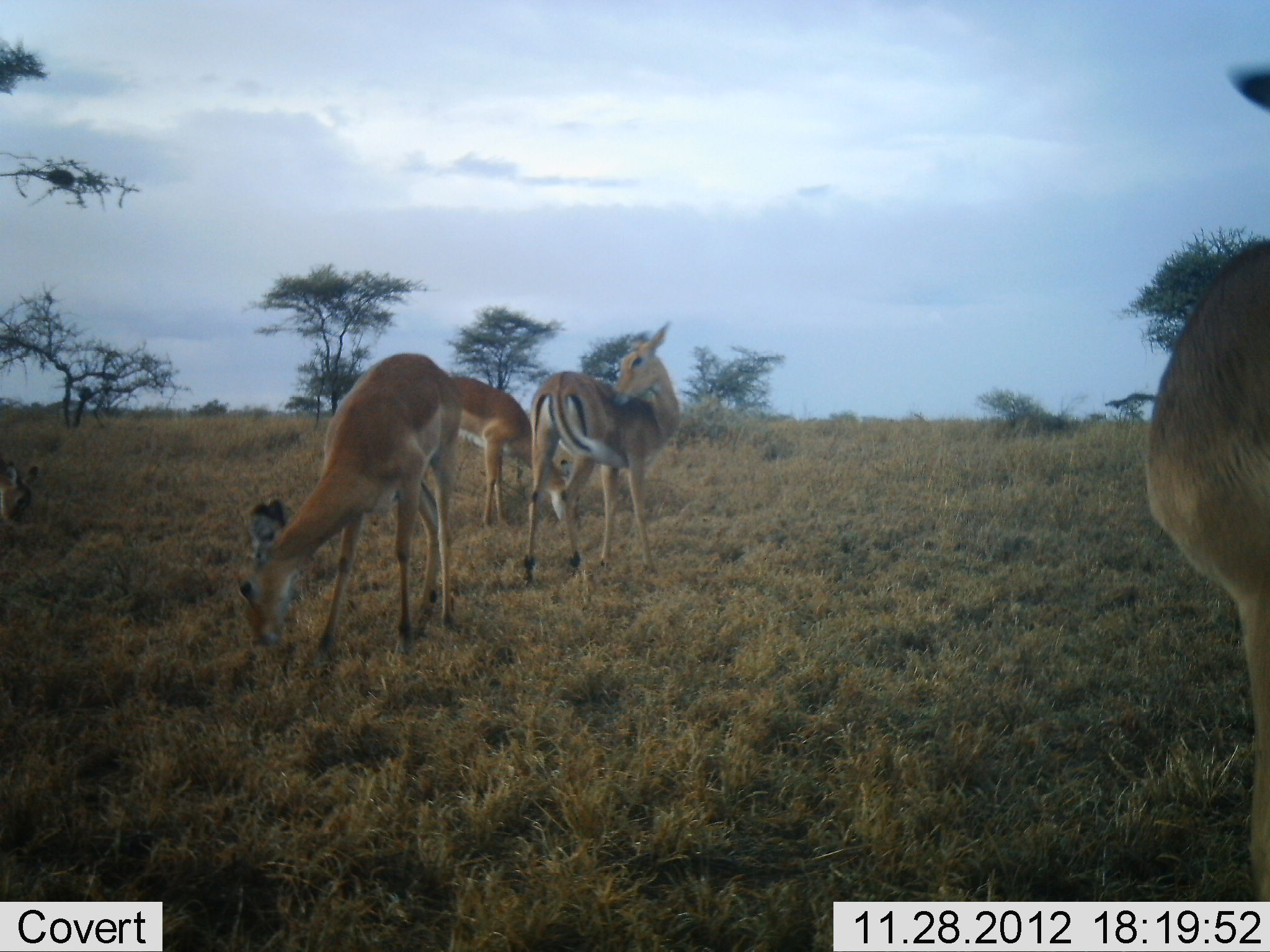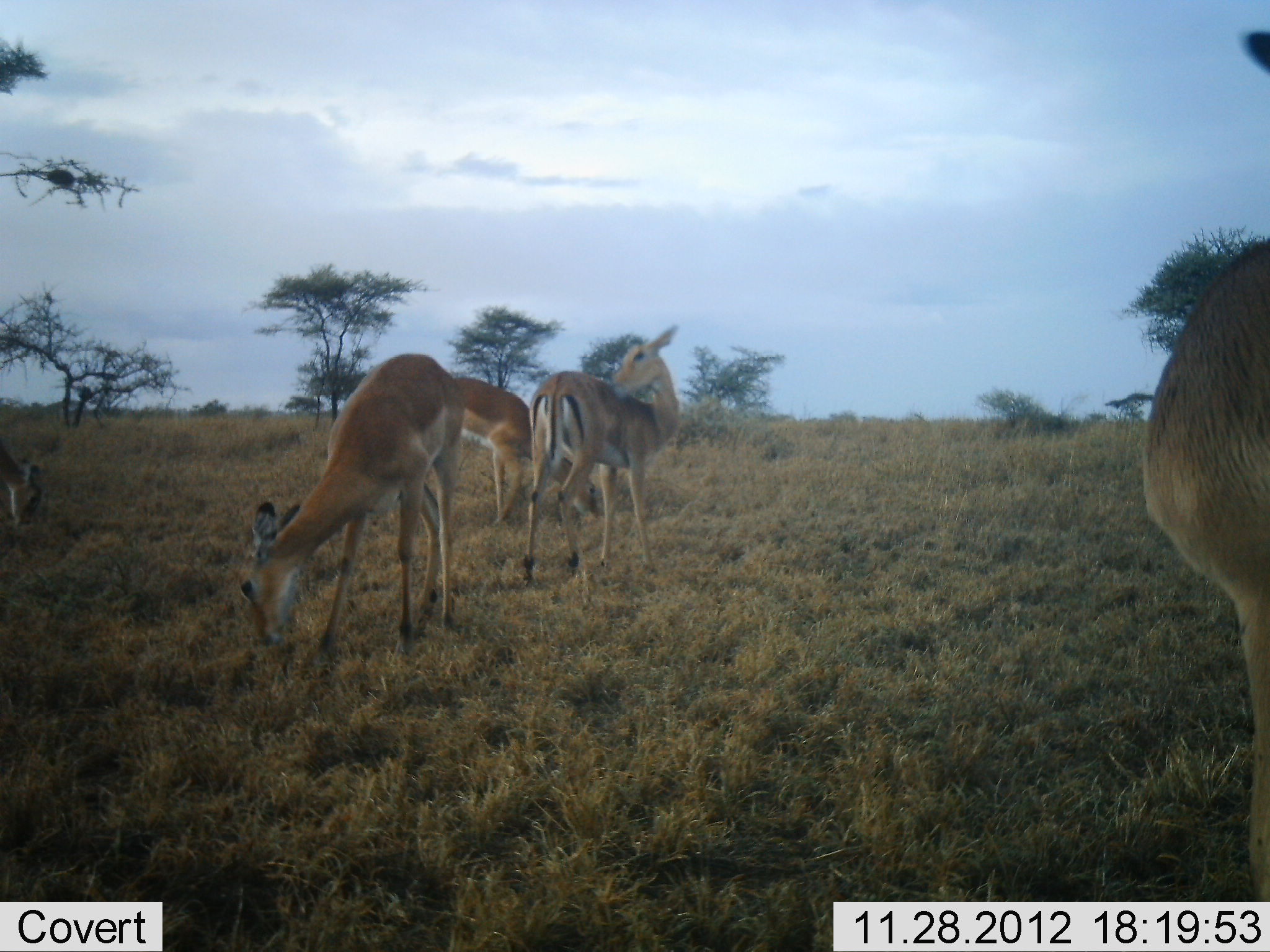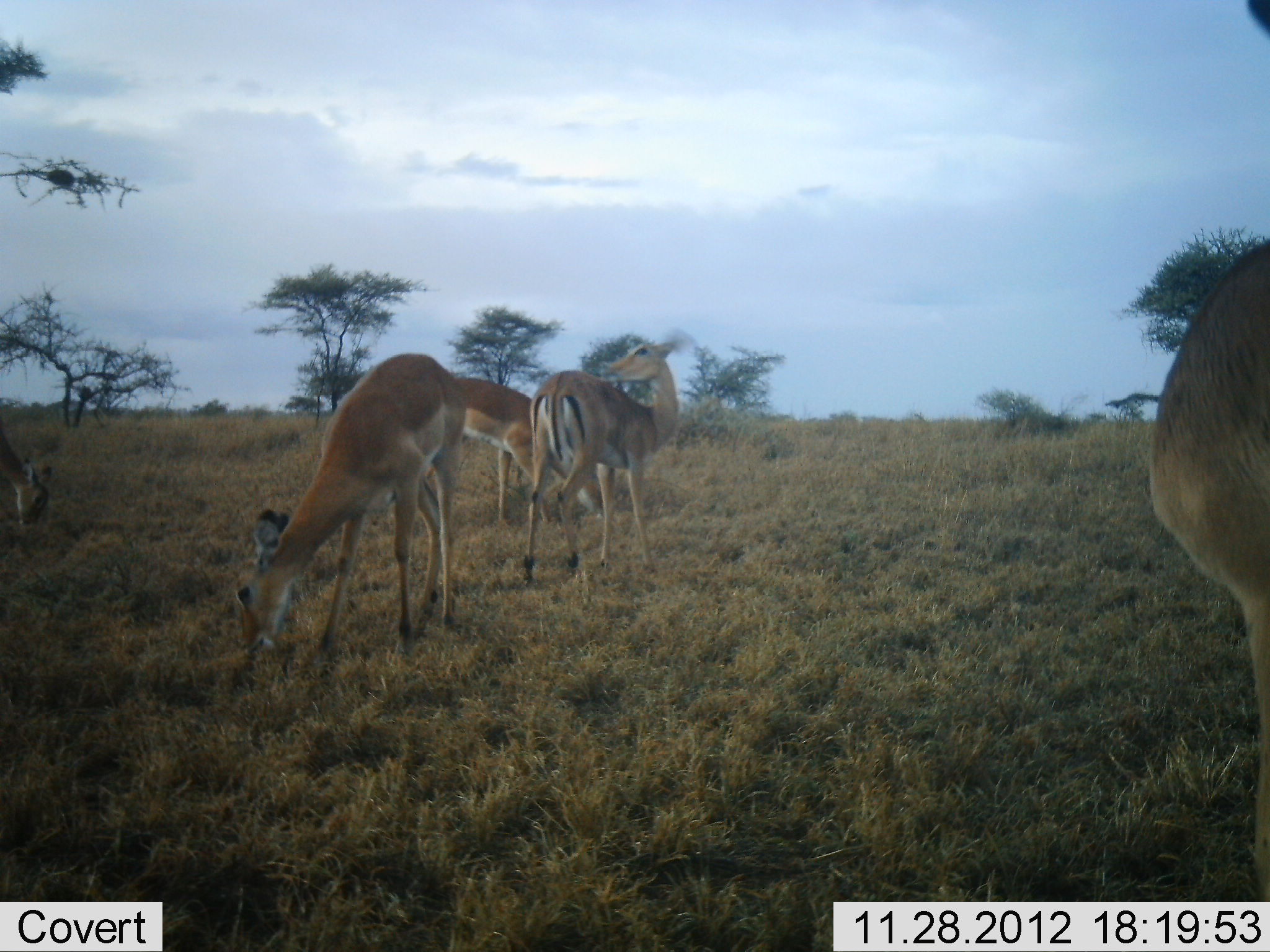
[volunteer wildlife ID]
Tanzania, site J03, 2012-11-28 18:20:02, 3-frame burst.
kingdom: Animalia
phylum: Chordata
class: Mammalia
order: Artiodactyla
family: Bovidae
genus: Aepyceros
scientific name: Aepyceros melampus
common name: impala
Impala (Aepyceros melampus), count 5. Behavior (volunteer vote fractions): standing 86%, resting 4%, moving 4%, interacting 7%. Young present (vote fraction): 0%. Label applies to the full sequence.